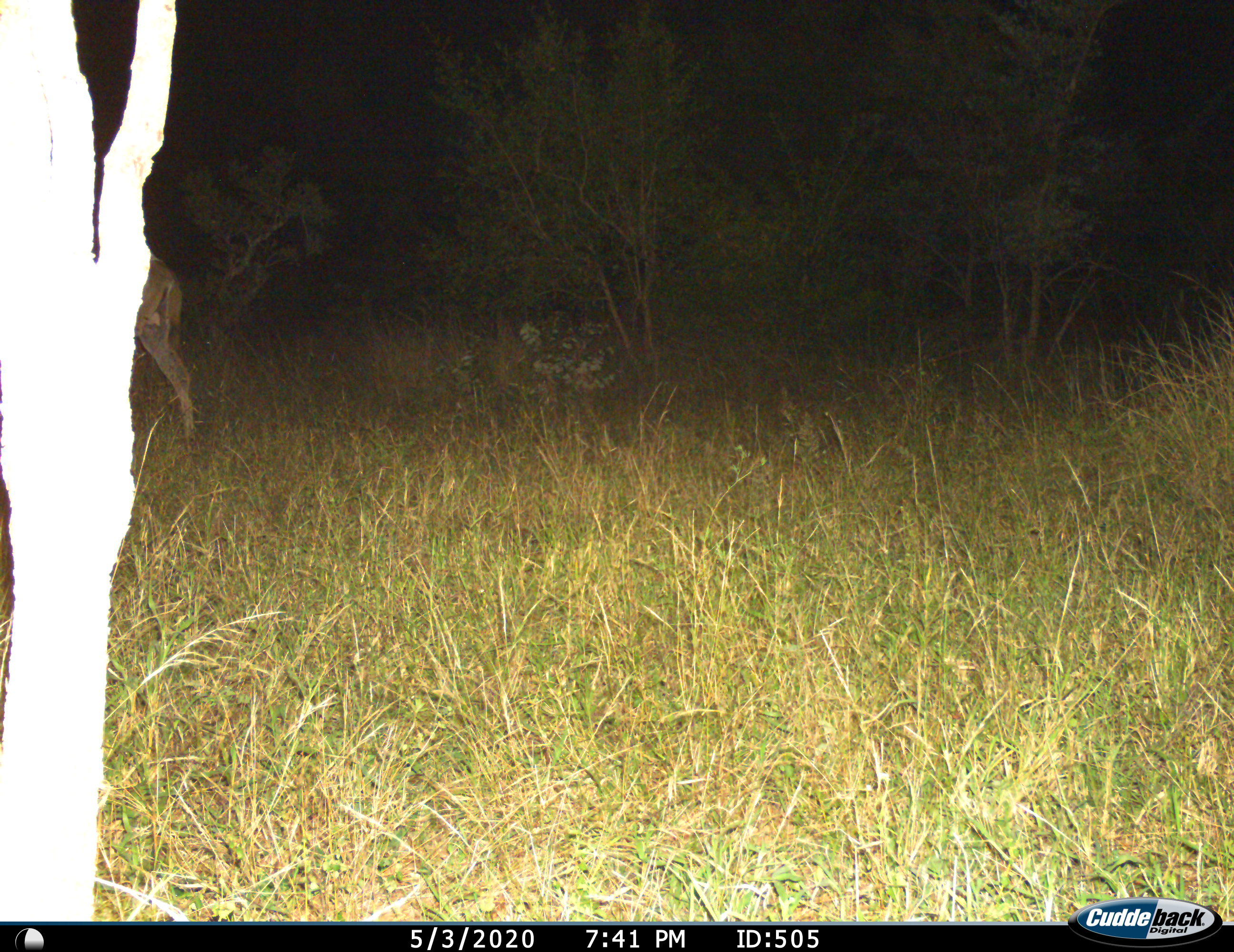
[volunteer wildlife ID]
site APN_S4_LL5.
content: unidentified animal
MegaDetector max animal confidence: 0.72